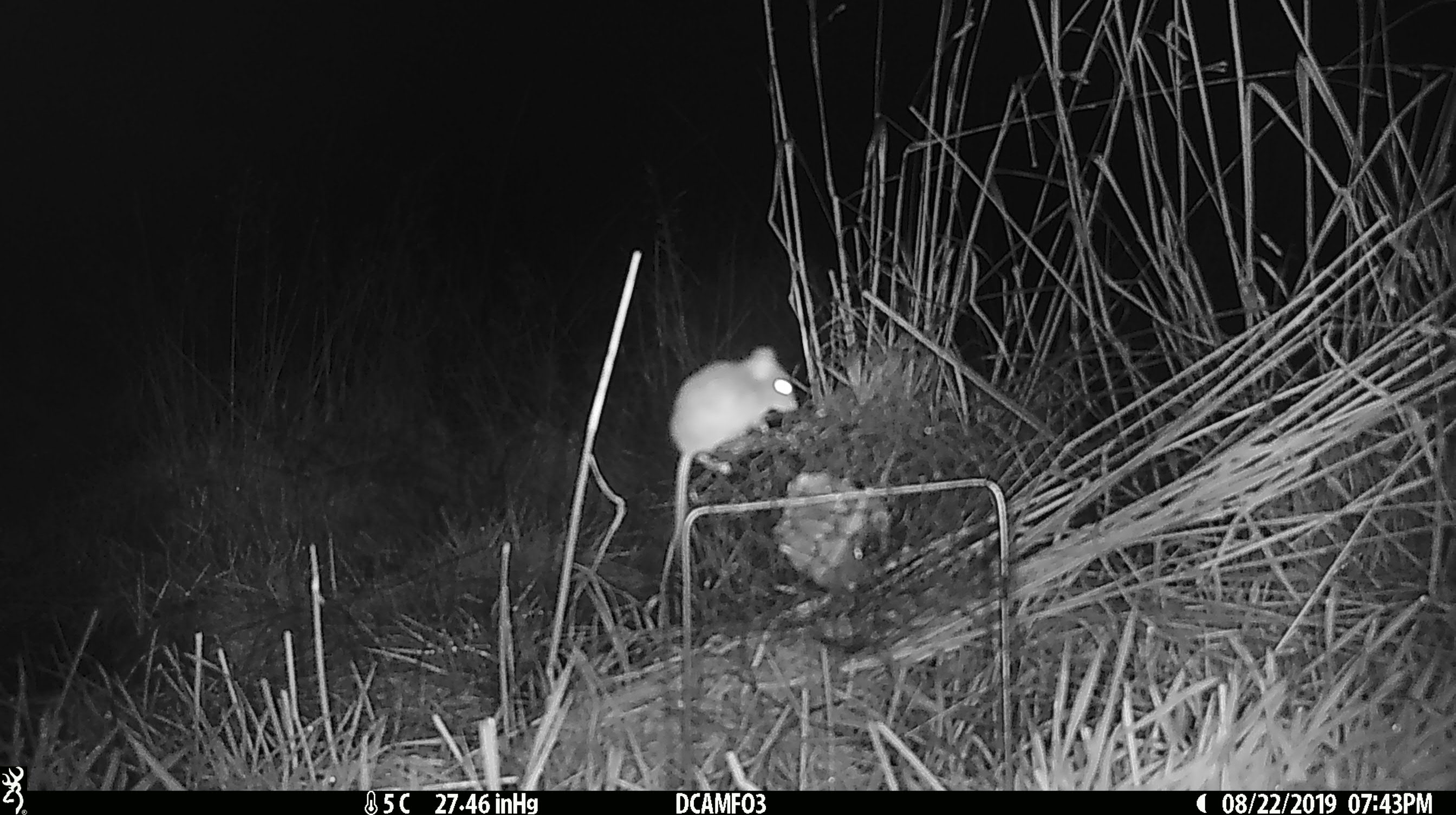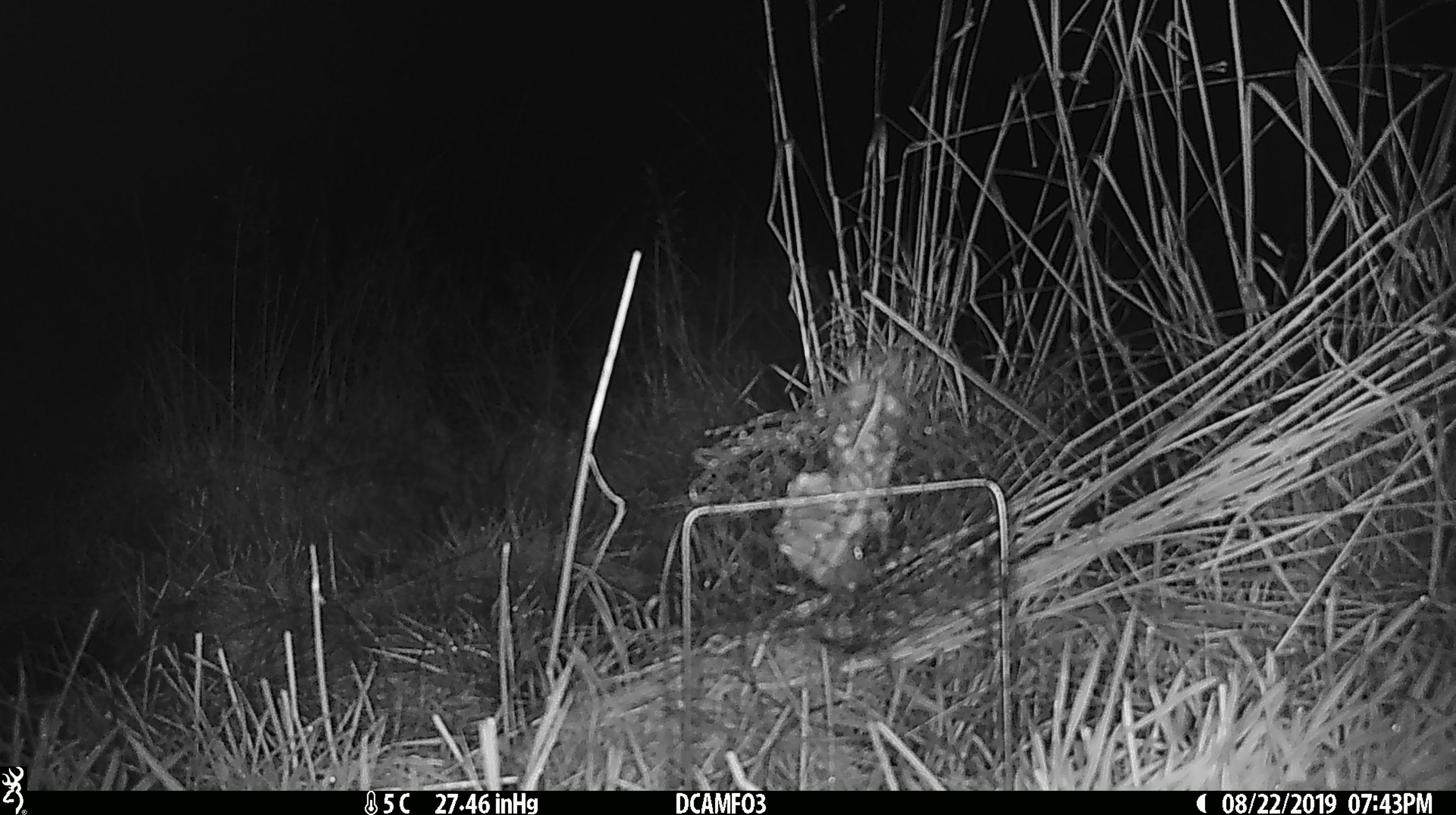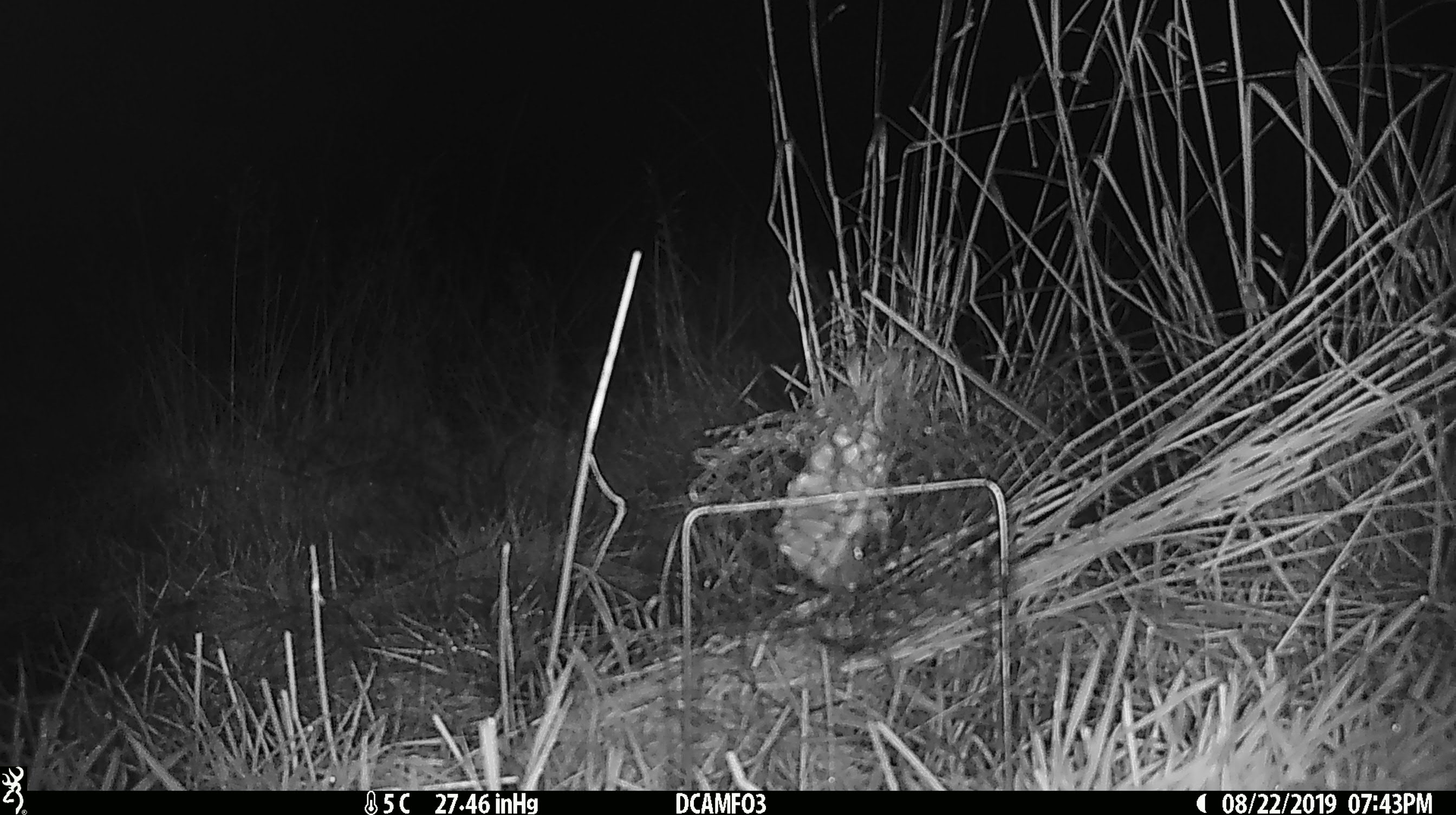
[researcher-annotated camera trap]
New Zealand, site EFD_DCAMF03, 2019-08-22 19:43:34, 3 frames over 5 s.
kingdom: Animalia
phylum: Chordata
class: Mammalia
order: Rodentia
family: Muridae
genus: Mus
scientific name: Mus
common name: mouse